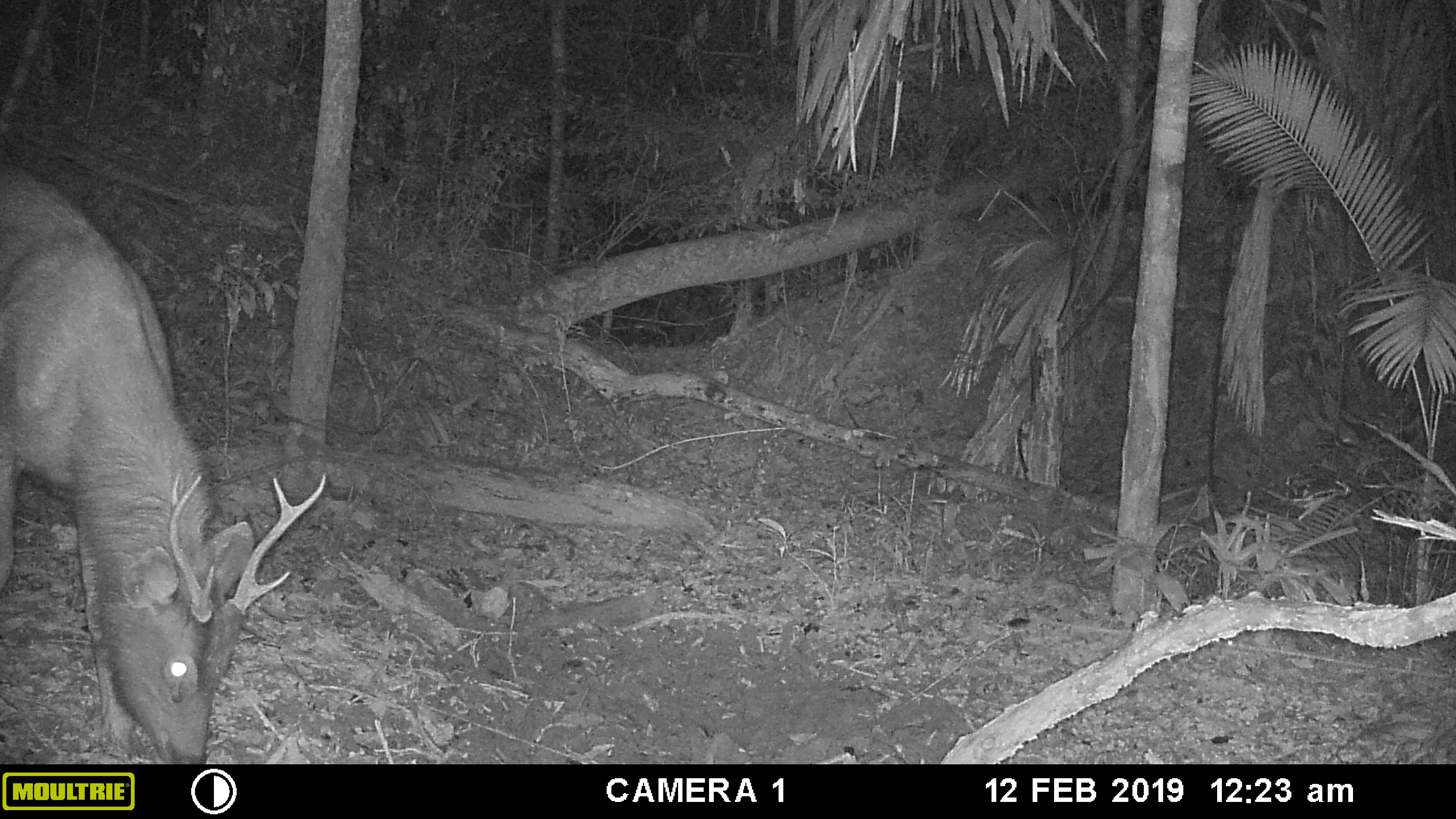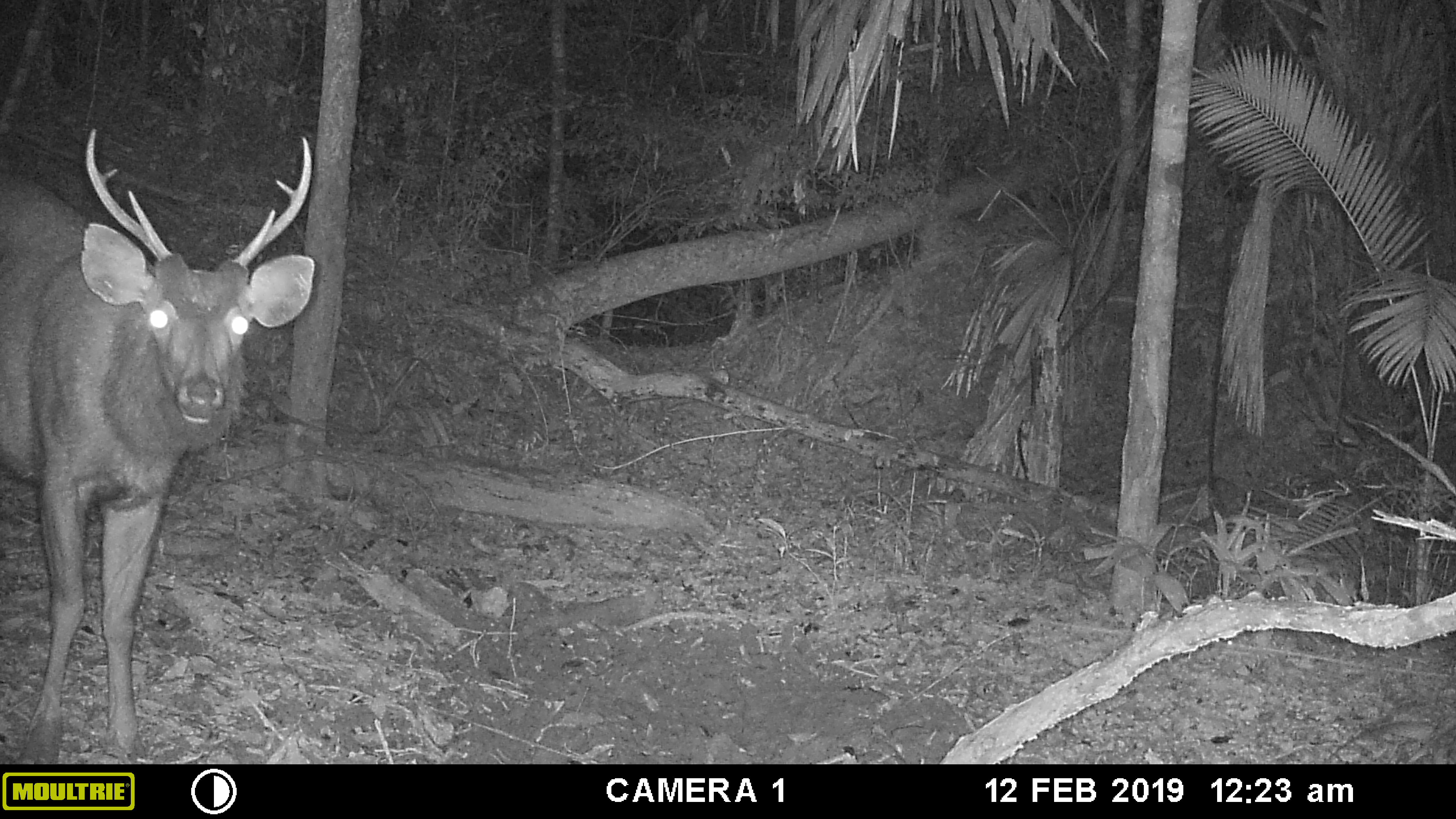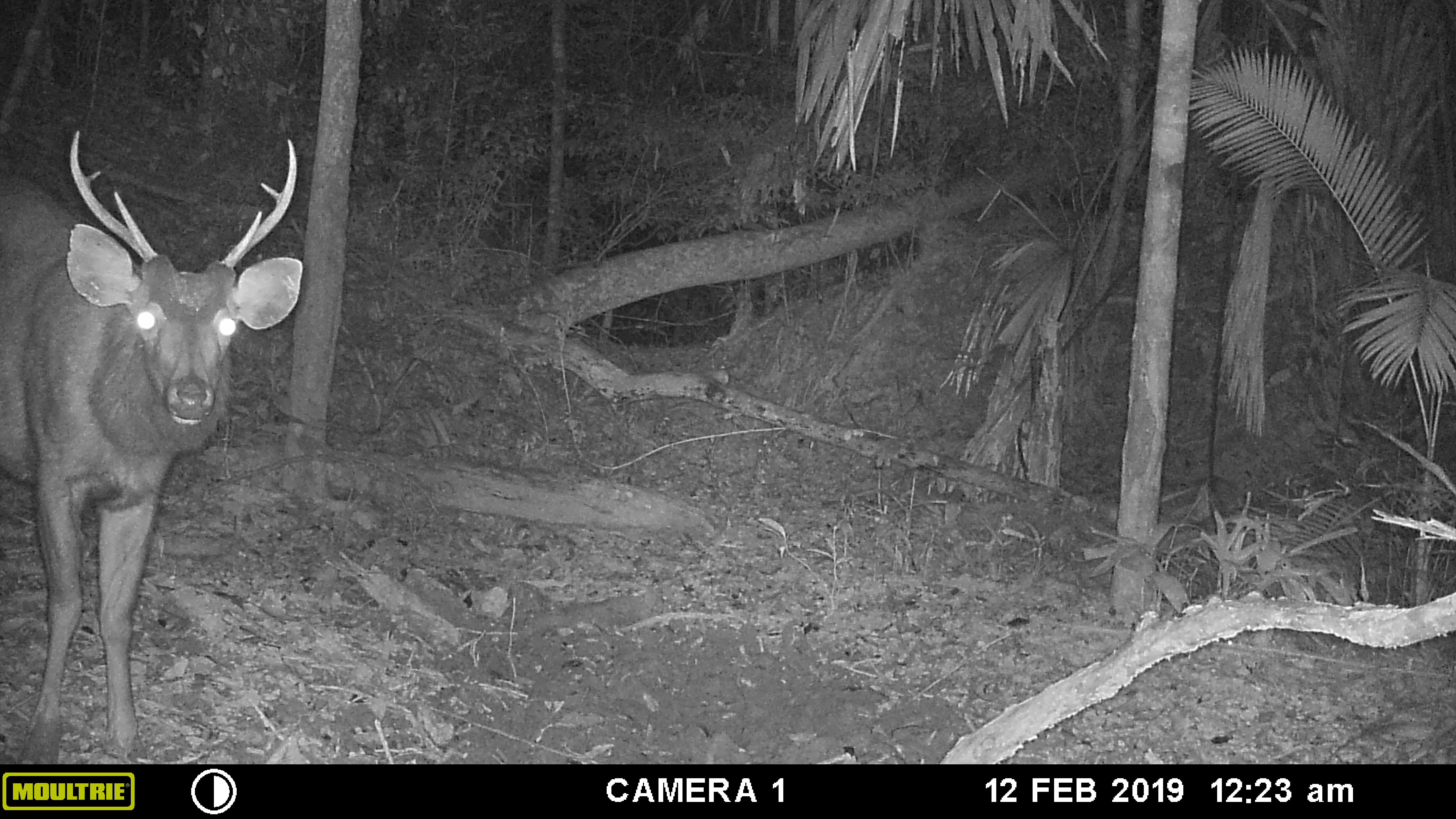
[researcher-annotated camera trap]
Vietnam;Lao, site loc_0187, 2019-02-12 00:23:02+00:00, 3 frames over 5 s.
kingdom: Animalia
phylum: Chordata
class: Mammalia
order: Artiodactyla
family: Cervidae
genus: Rusa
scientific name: Rusa unicolor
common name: sambar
Sambar (Rusa unicolor). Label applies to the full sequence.